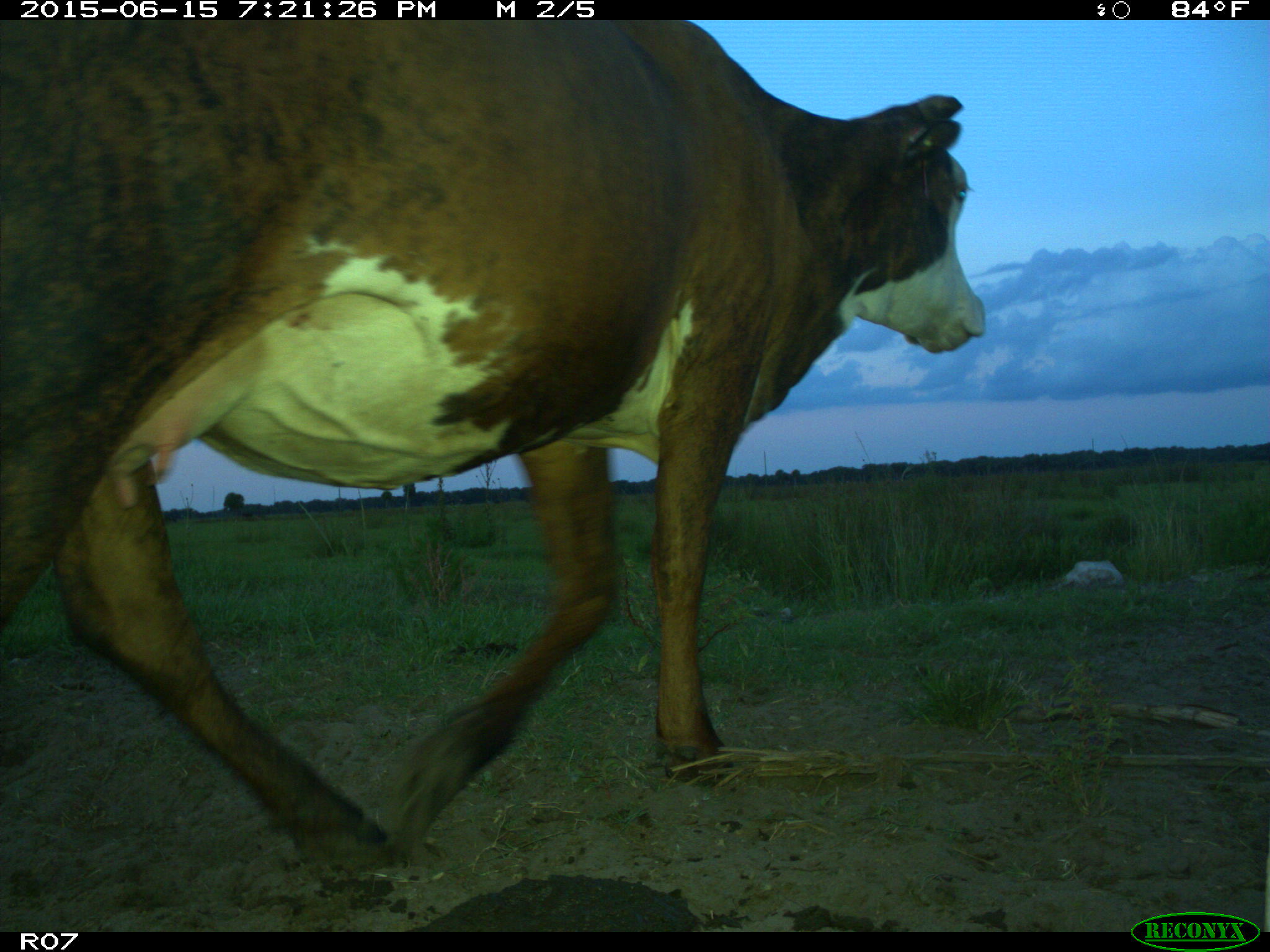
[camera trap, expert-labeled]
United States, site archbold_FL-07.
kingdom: Animalia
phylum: Chordata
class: Mammalia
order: Artiodactyla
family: Bovidae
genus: Bos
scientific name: Bos taurus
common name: domestic cow